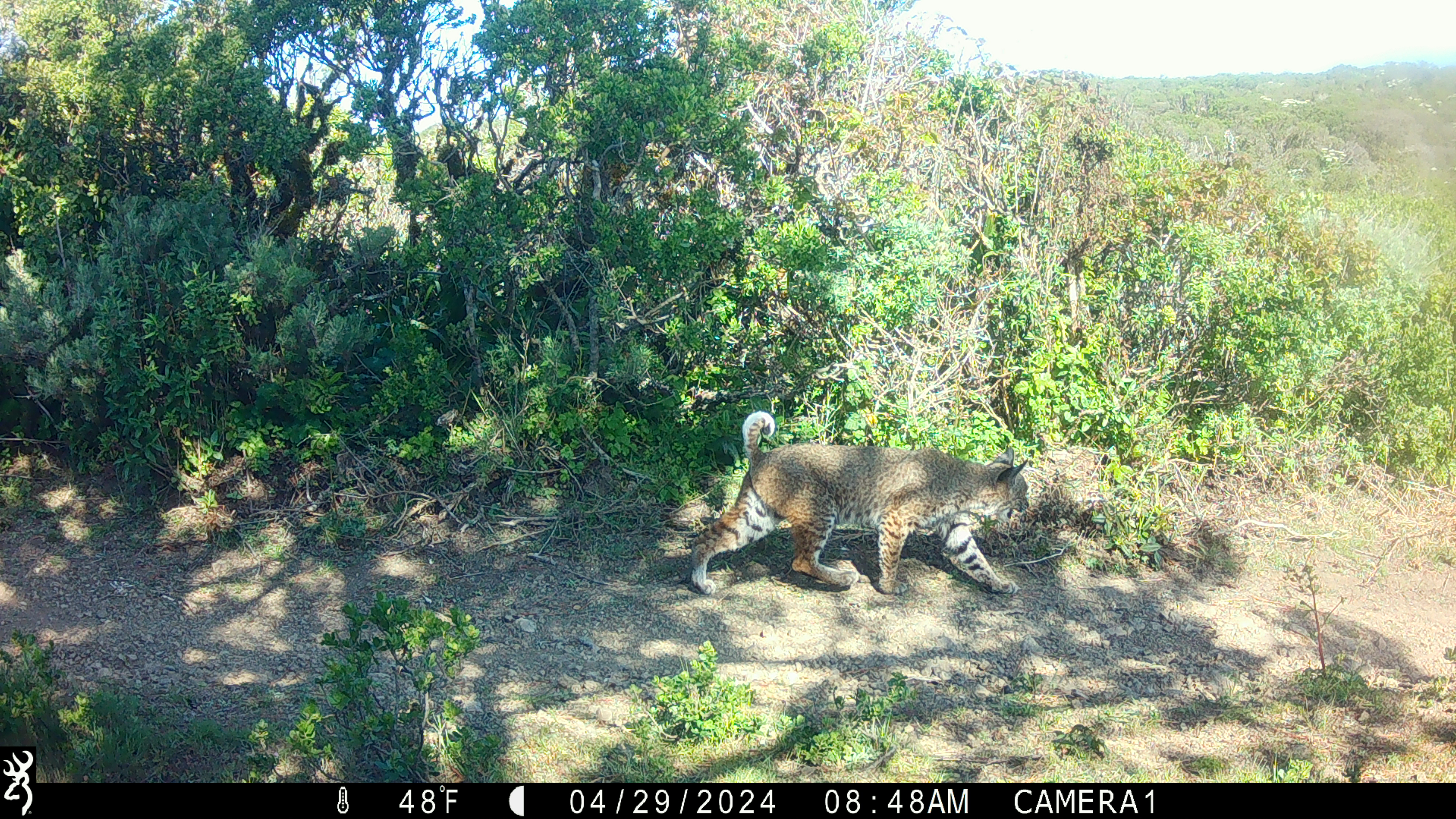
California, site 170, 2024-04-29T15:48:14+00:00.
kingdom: Animalia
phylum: Chordata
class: Mammalia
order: Carnivora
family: Felidae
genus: Lynx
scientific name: Lynx rufus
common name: bobcat